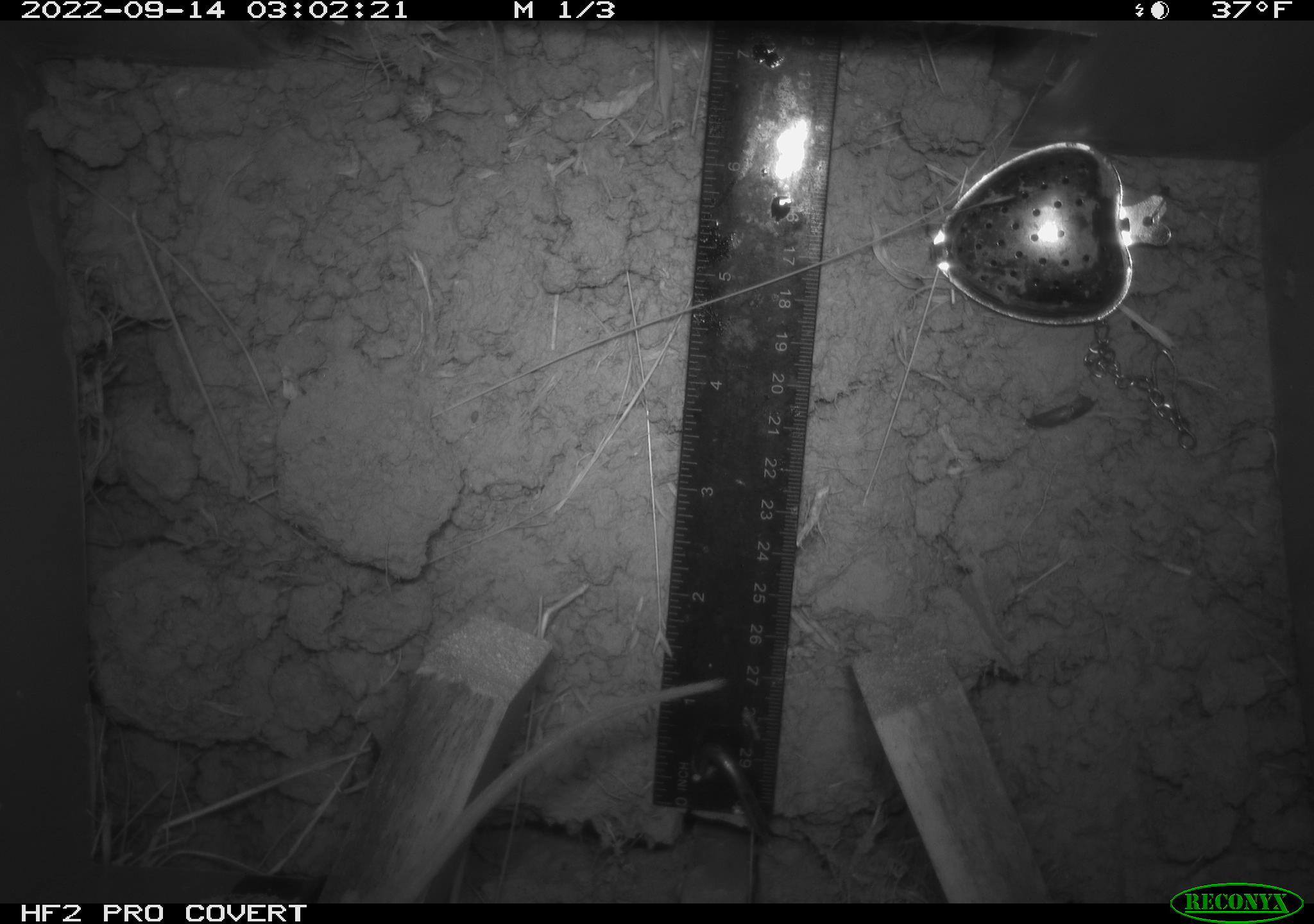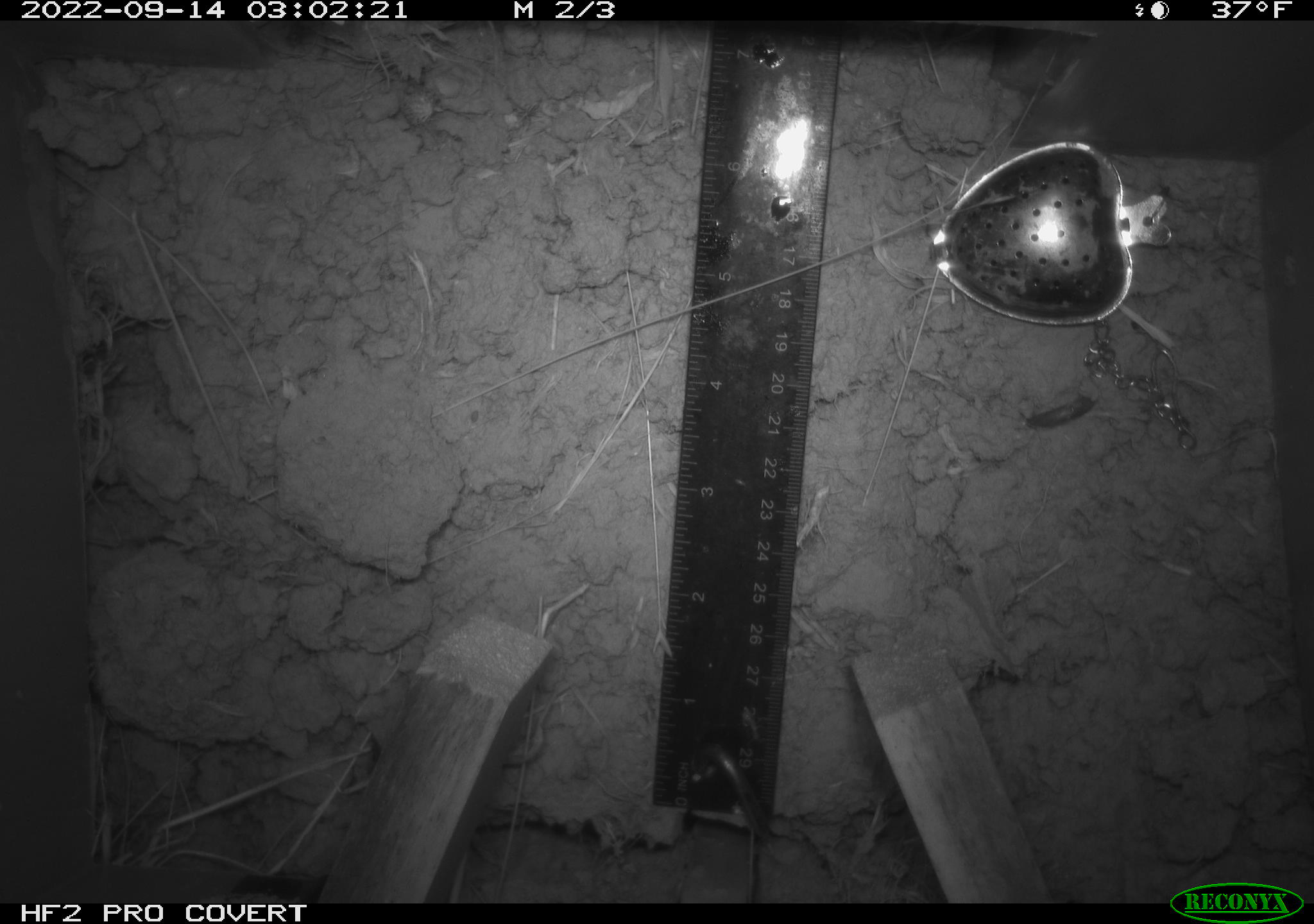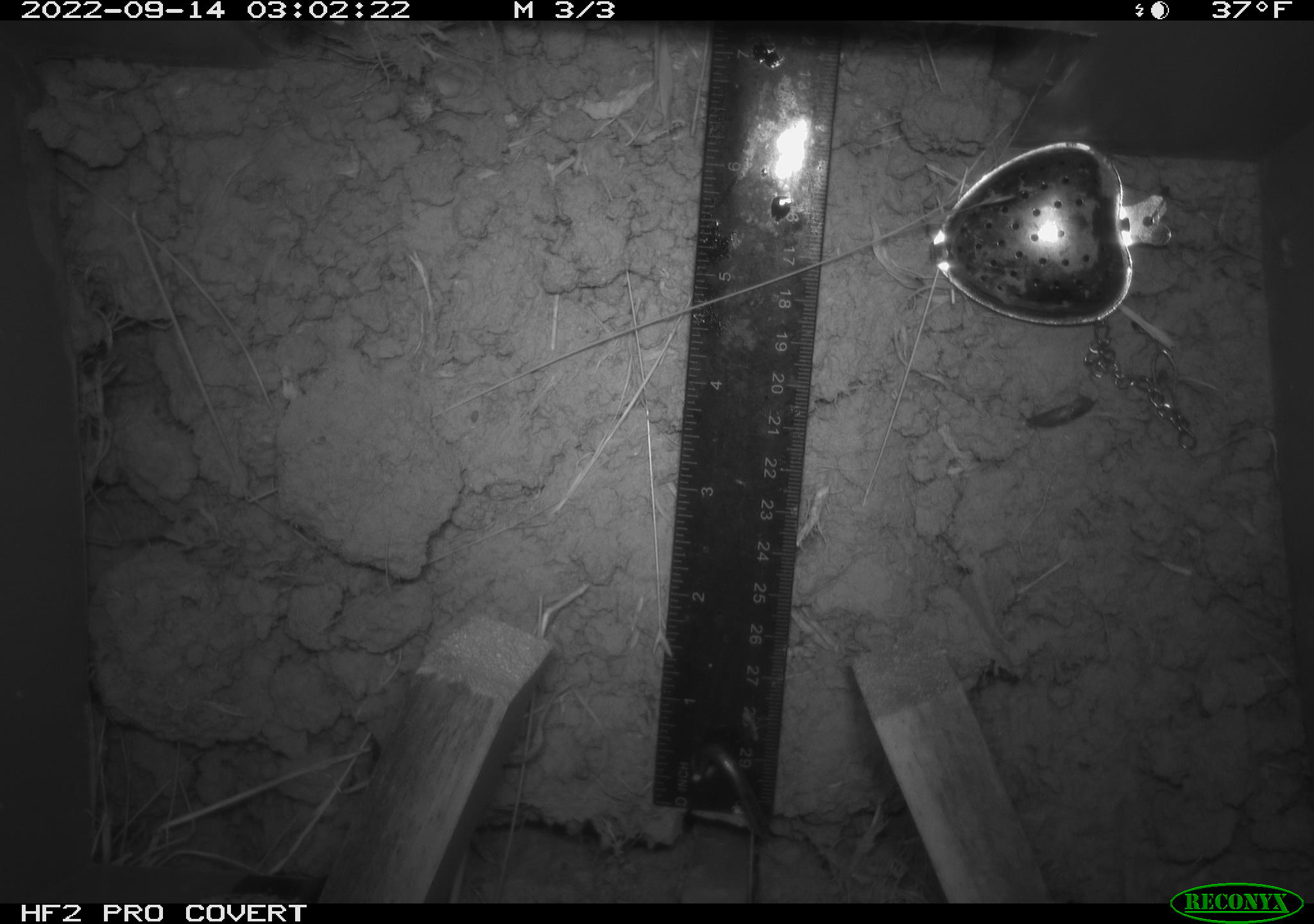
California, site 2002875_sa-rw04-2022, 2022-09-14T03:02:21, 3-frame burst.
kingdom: Animalia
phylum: Chordata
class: Mammalia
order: Rodentia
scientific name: Rodentia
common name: mouse species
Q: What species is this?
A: Mouse species (Rodentia).